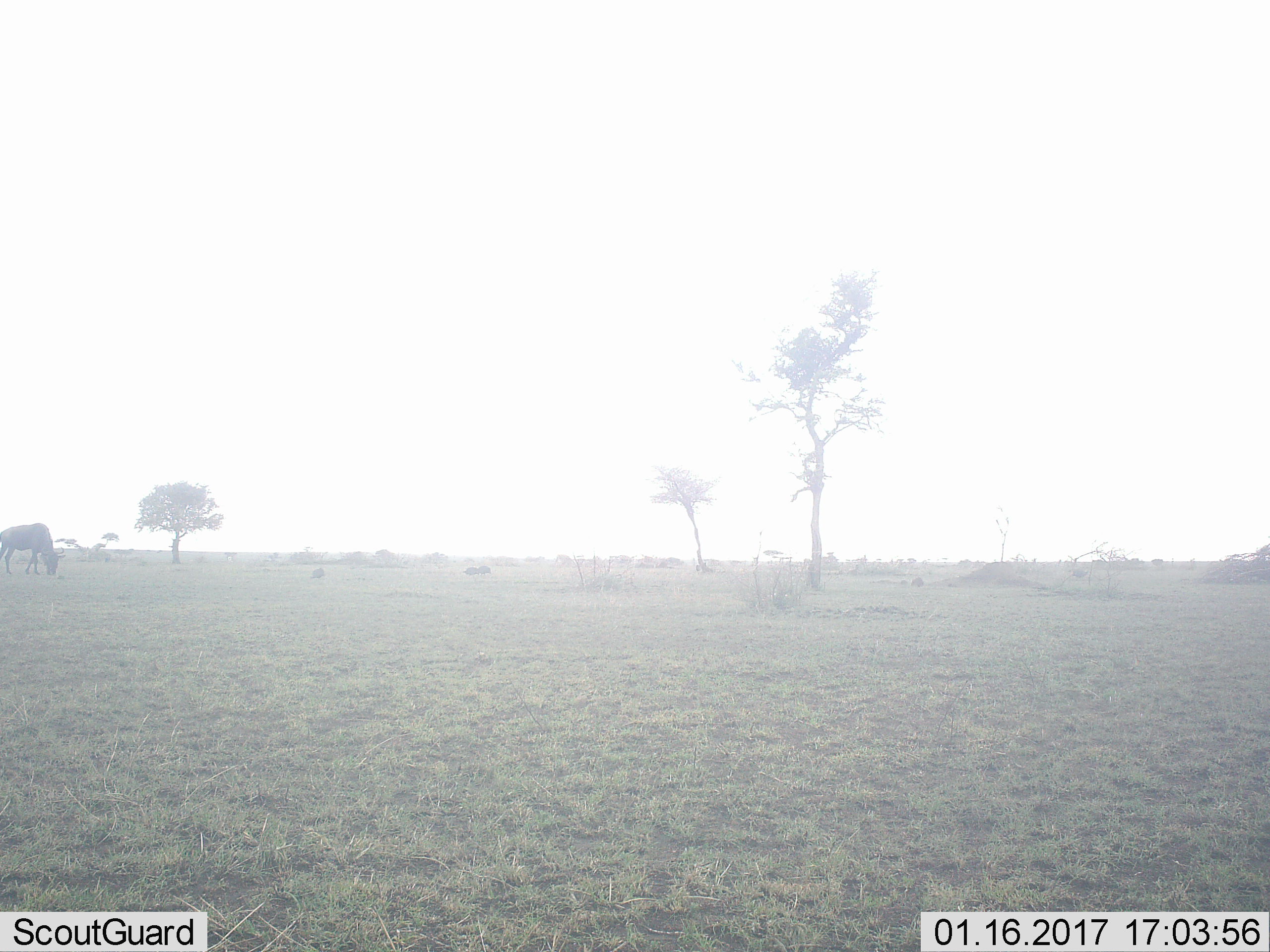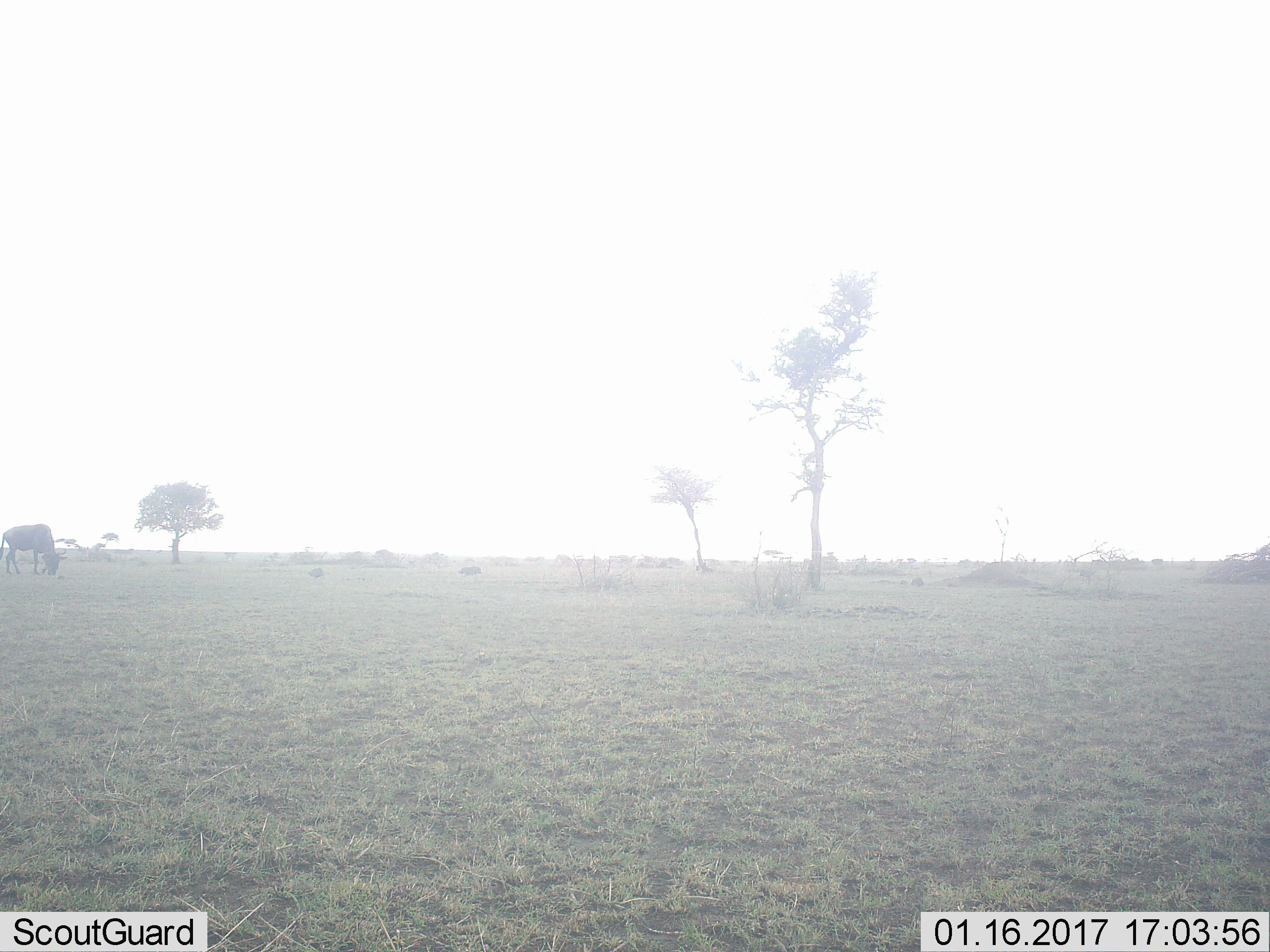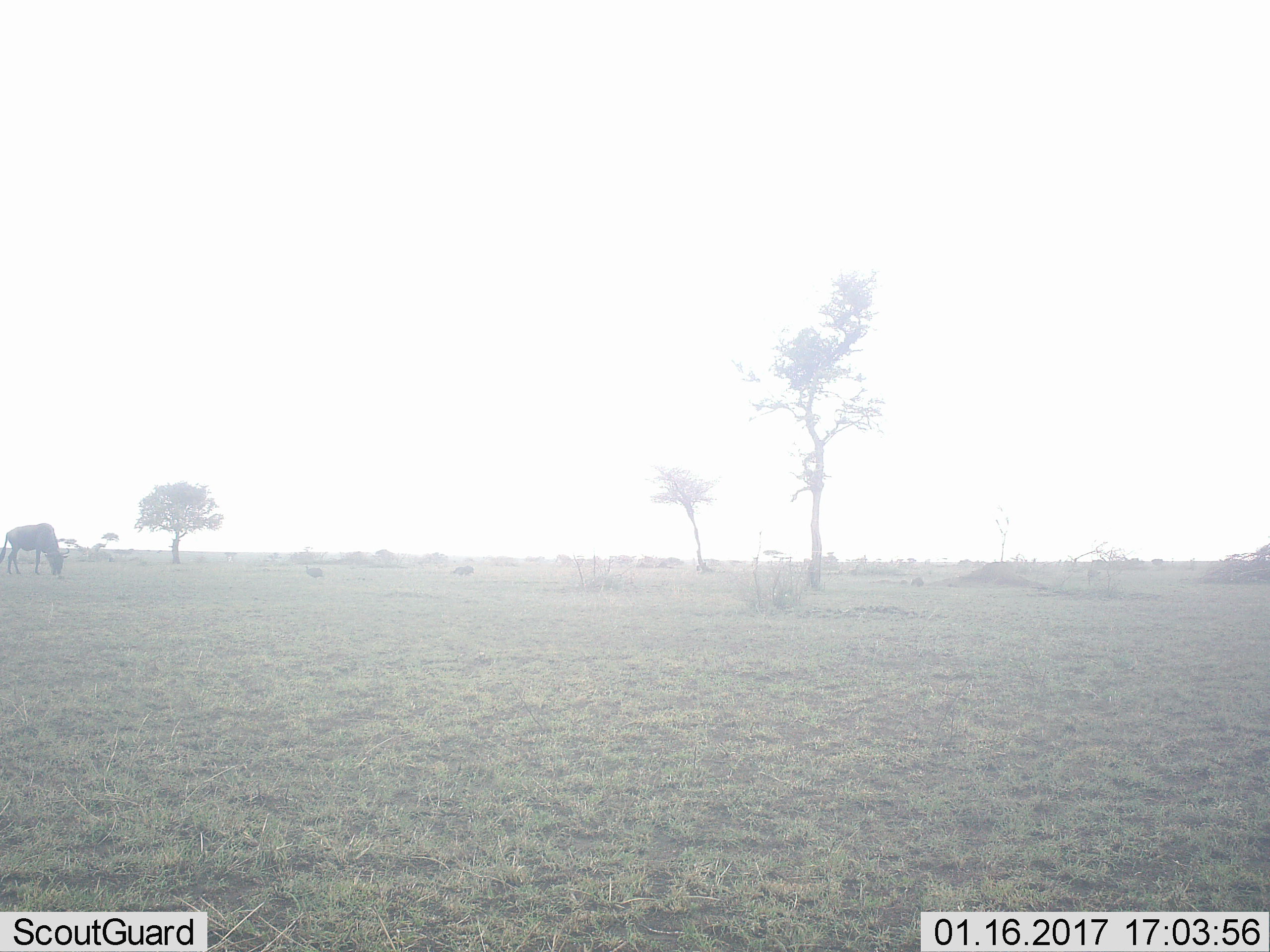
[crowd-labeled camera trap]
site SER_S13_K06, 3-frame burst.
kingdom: Animalia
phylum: Chordata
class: Mammalia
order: Artiodactyla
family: Bovidae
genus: Connochaetes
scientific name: Connochaetes taurinus taurinus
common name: blue wildebeest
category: wildebeestblue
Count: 3.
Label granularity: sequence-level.